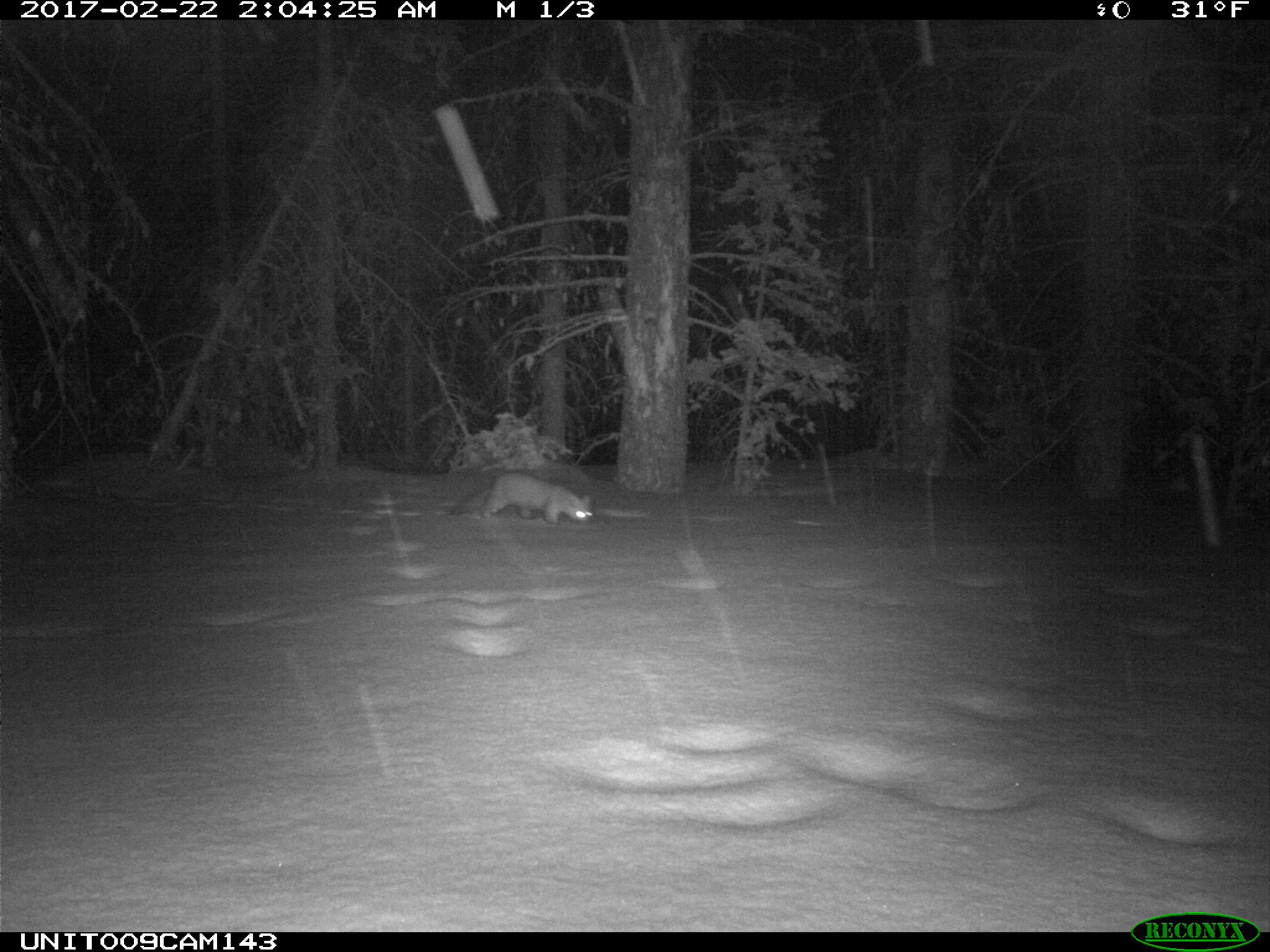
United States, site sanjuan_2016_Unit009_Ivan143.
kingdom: Animalia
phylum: Chordata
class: Mammalia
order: Carnivora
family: Mustelidae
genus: Martes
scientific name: Martes americana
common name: american marten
Martes americana (american marten).